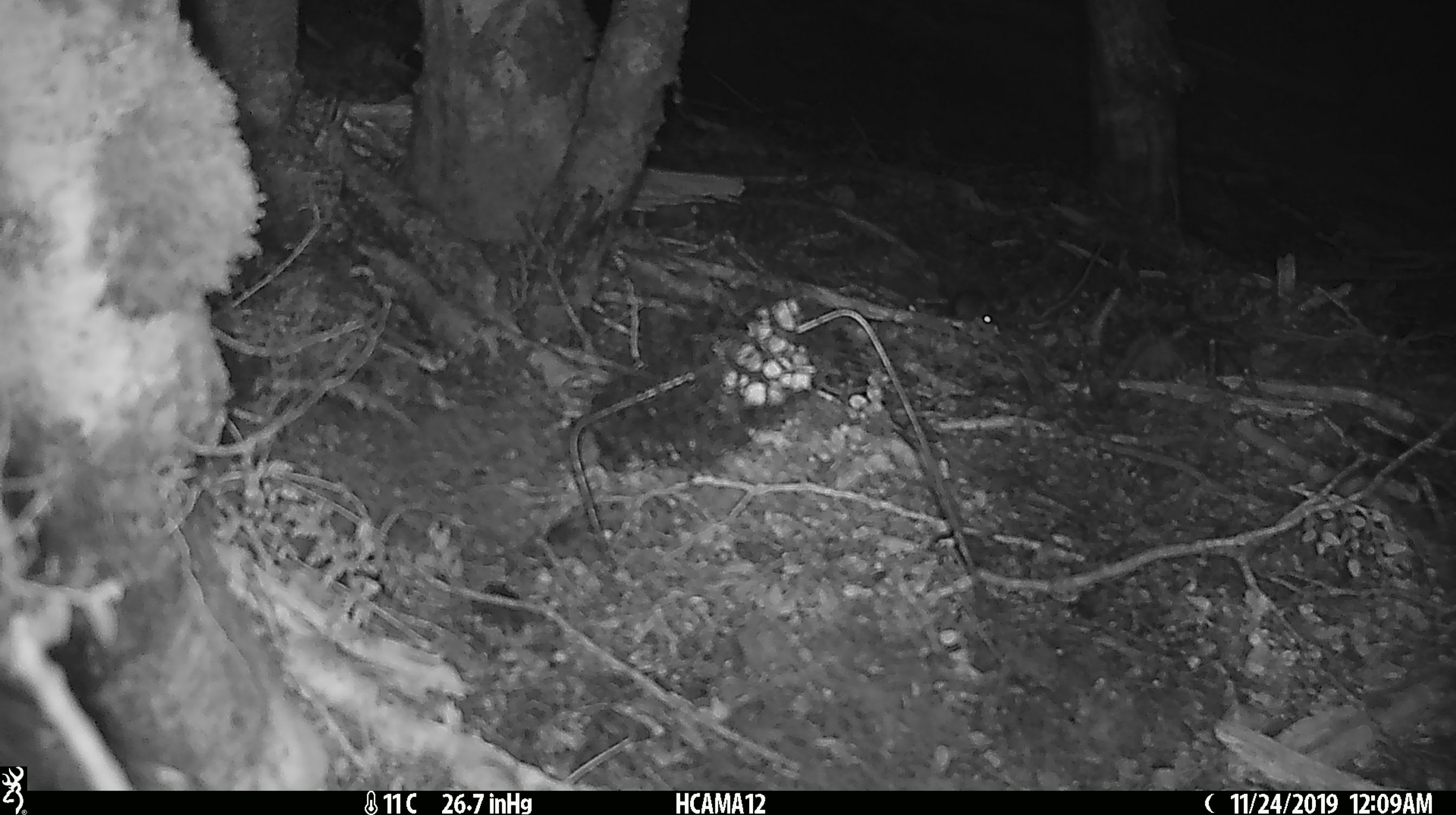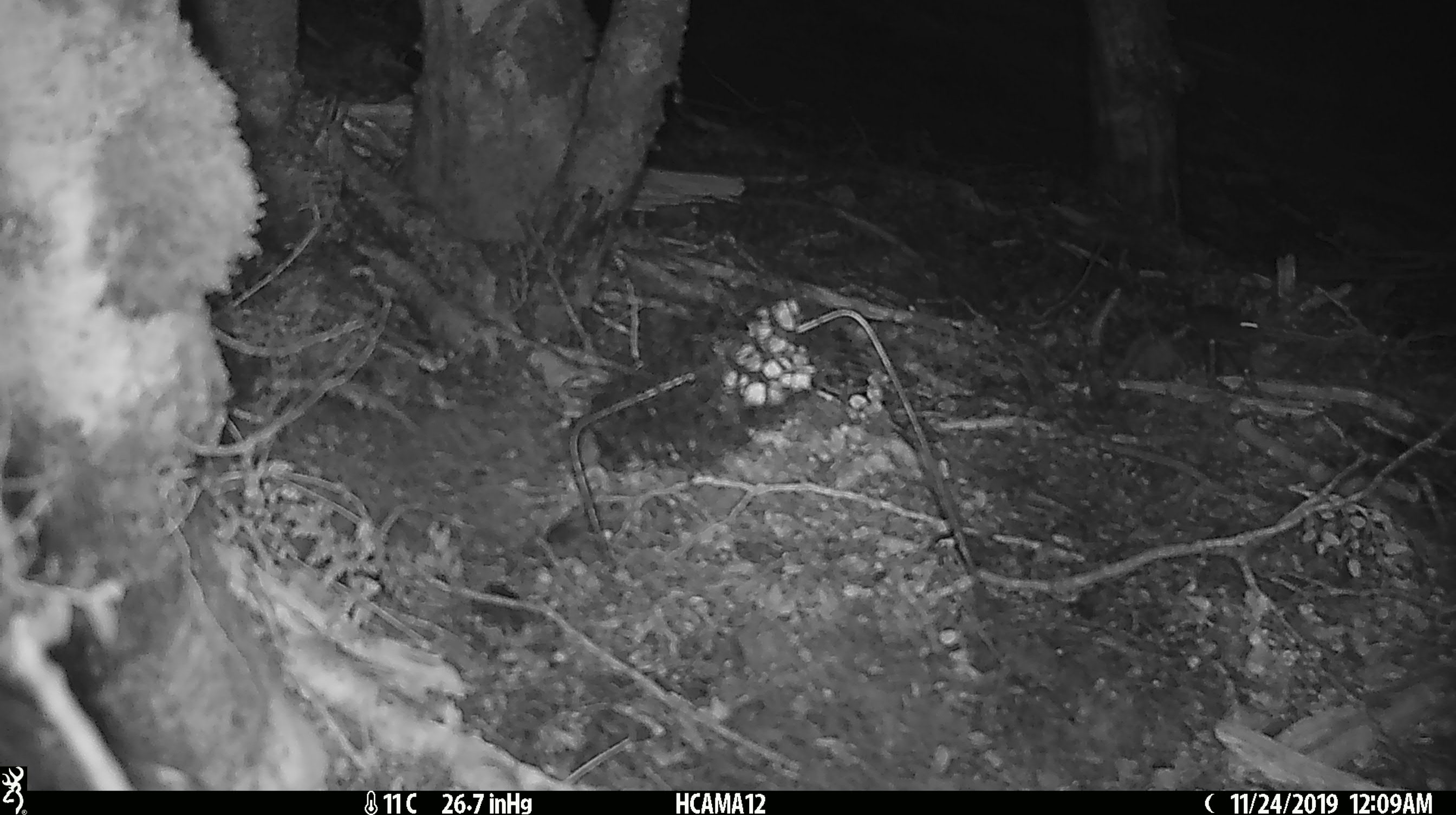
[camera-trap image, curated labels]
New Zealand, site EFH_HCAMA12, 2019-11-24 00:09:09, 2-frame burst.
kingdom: Animalia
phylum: Chordata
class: Mammalia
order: Rodentia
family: Muridae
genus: Mus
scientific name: Mus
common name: mouse